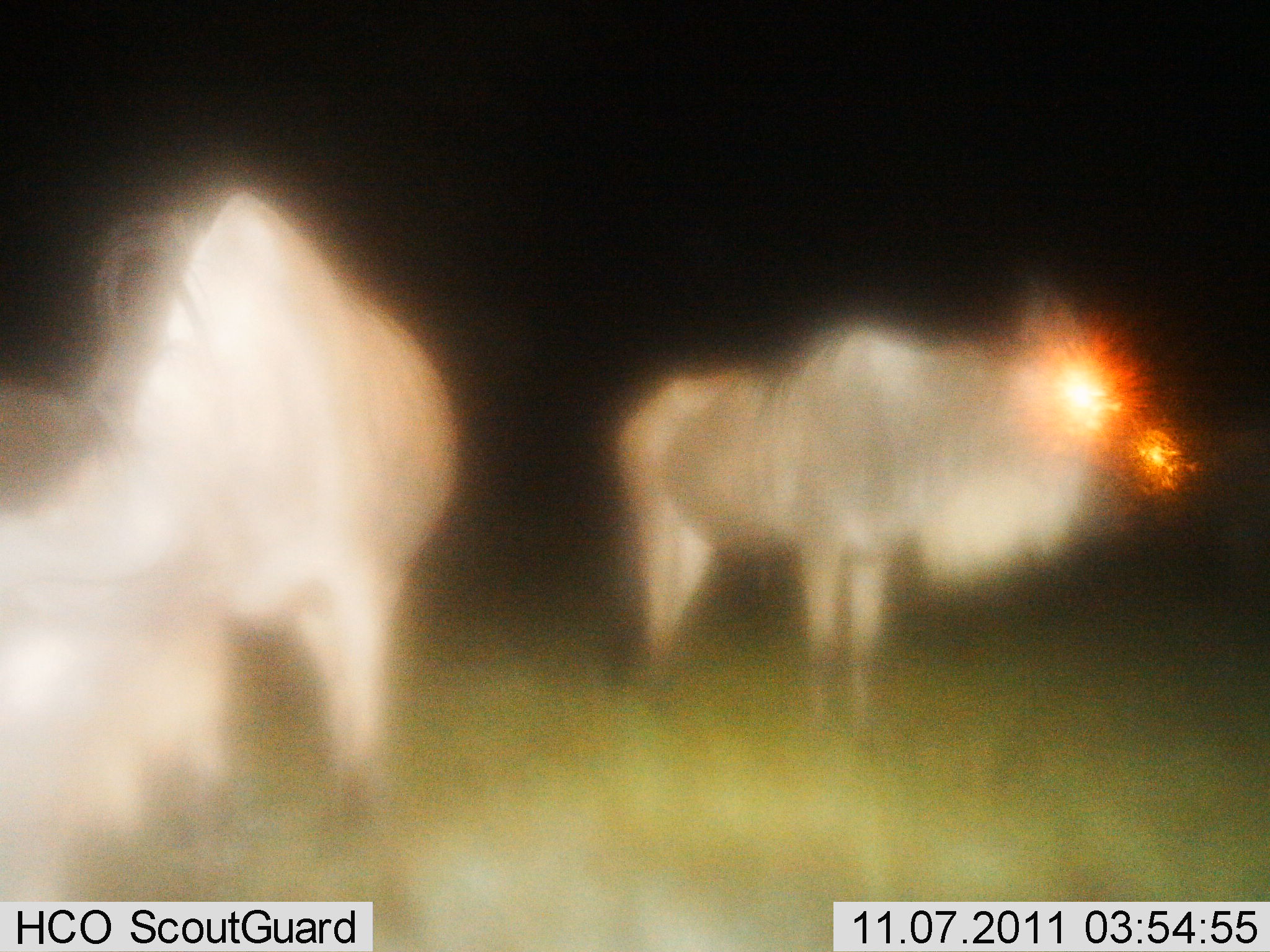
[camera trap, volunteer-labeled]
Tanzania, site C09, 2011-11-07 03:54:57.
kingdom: Animalia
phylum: Chordata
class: Mammalia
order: Artiodactyla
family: Bovidae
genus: Connochaetes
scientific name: Connochaetes taurinus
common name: blue wildebeest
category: wildebeest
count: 2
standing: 100%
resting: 0%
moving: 6%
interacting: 0%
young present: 0%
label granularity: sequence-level